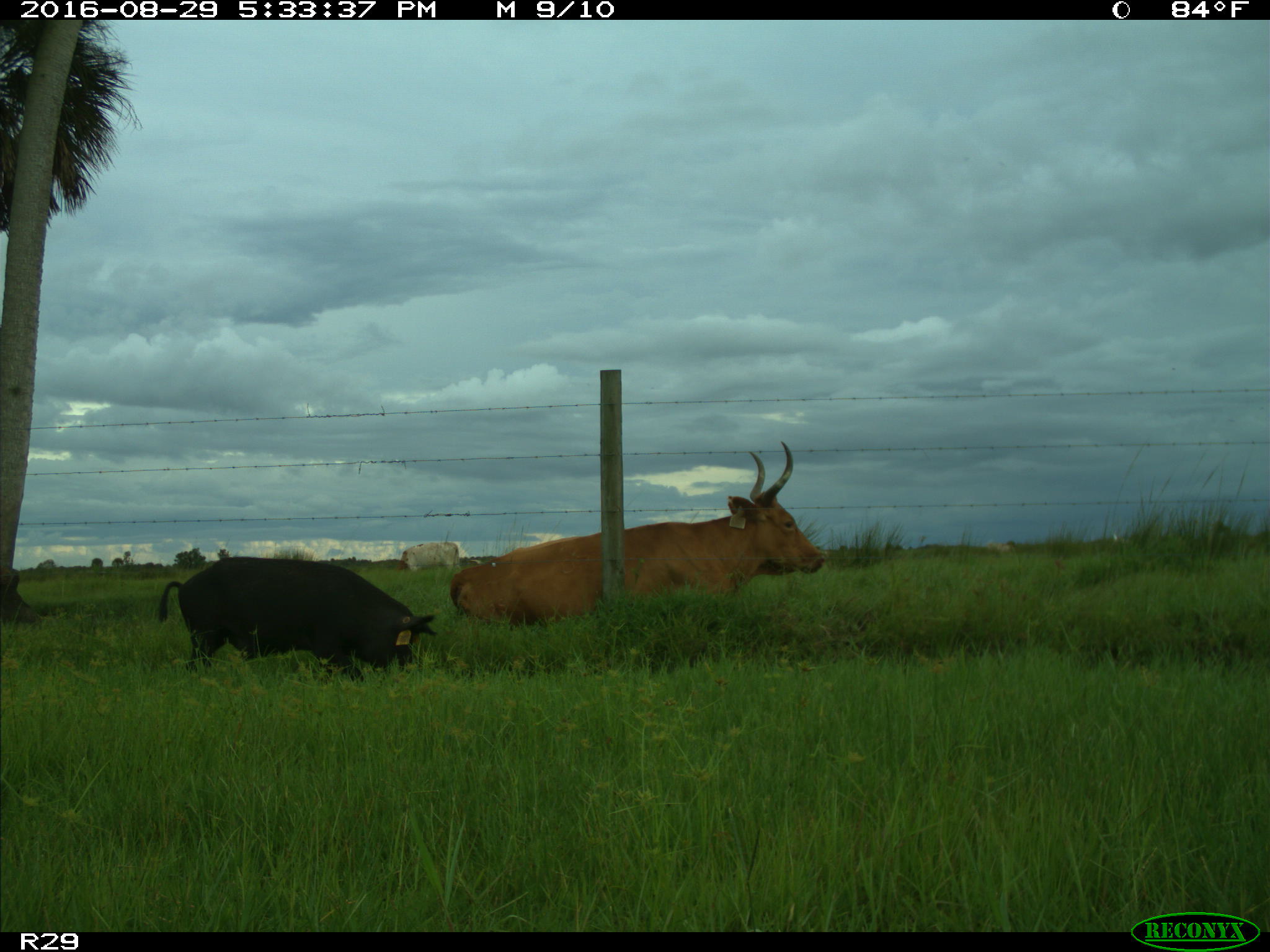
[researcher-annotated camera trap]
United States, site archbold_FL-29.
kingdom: Animalia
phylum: Chordata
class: Mammalia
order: Artiodactyla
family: Suidae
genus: Sus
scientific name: Sus scrofa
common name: wild boar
Sus scrofa (wild boar).